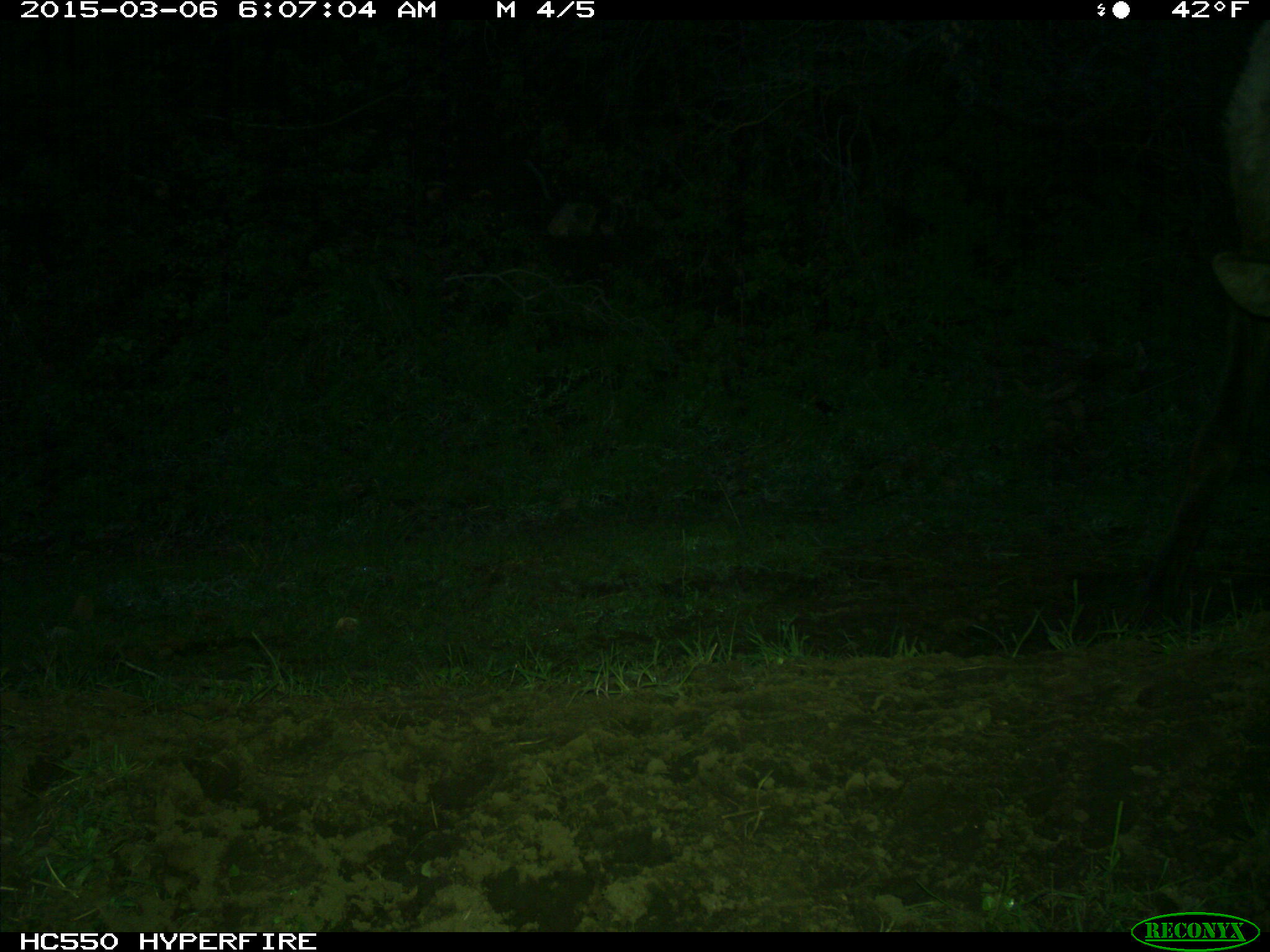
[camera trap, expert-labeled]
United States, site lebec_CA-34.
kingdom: Animalia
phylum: Chordata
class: Mammalia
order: Artiodactyla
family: Cervidae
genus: Cervus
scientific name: Cervus canadensis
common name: elk